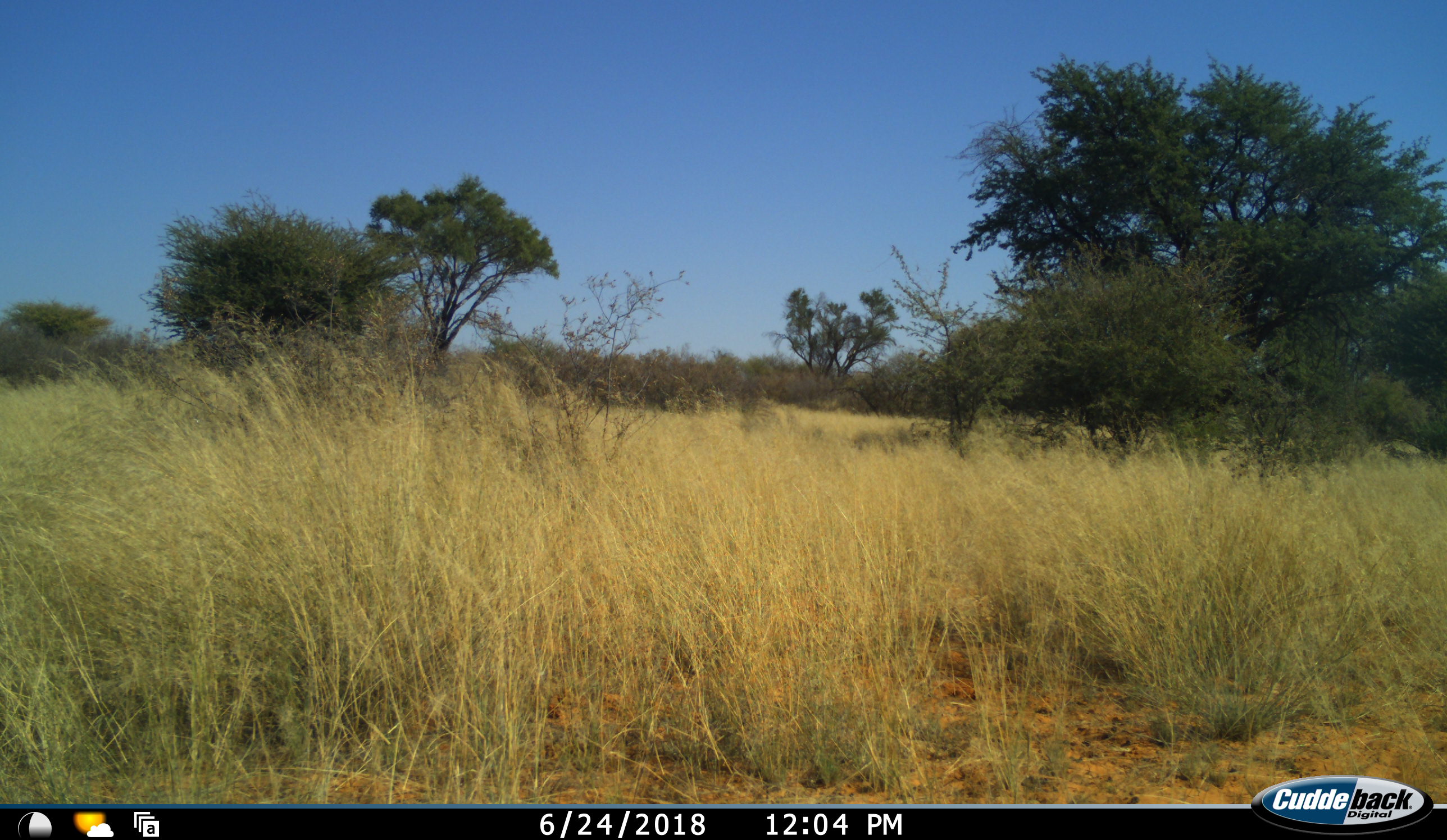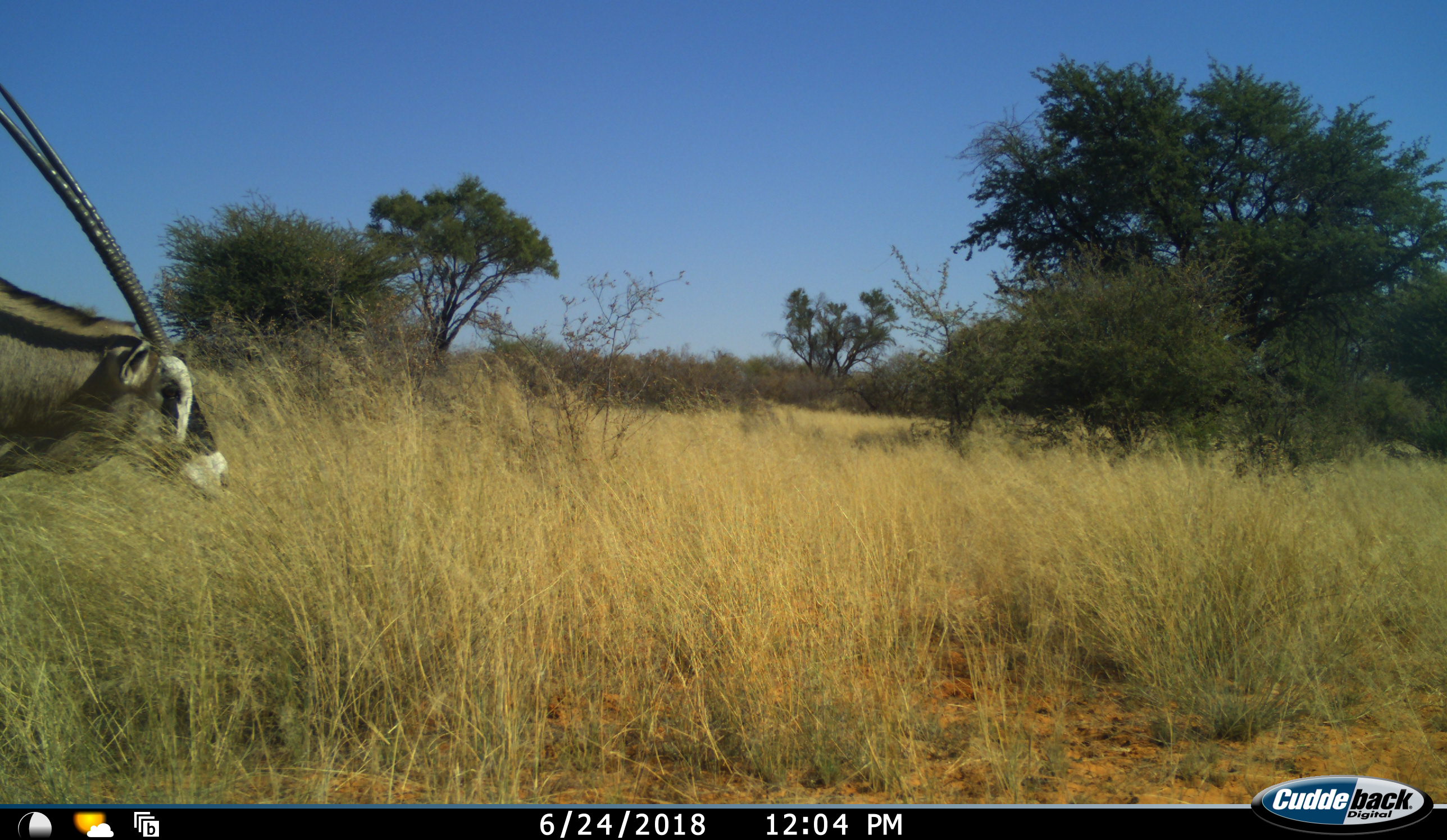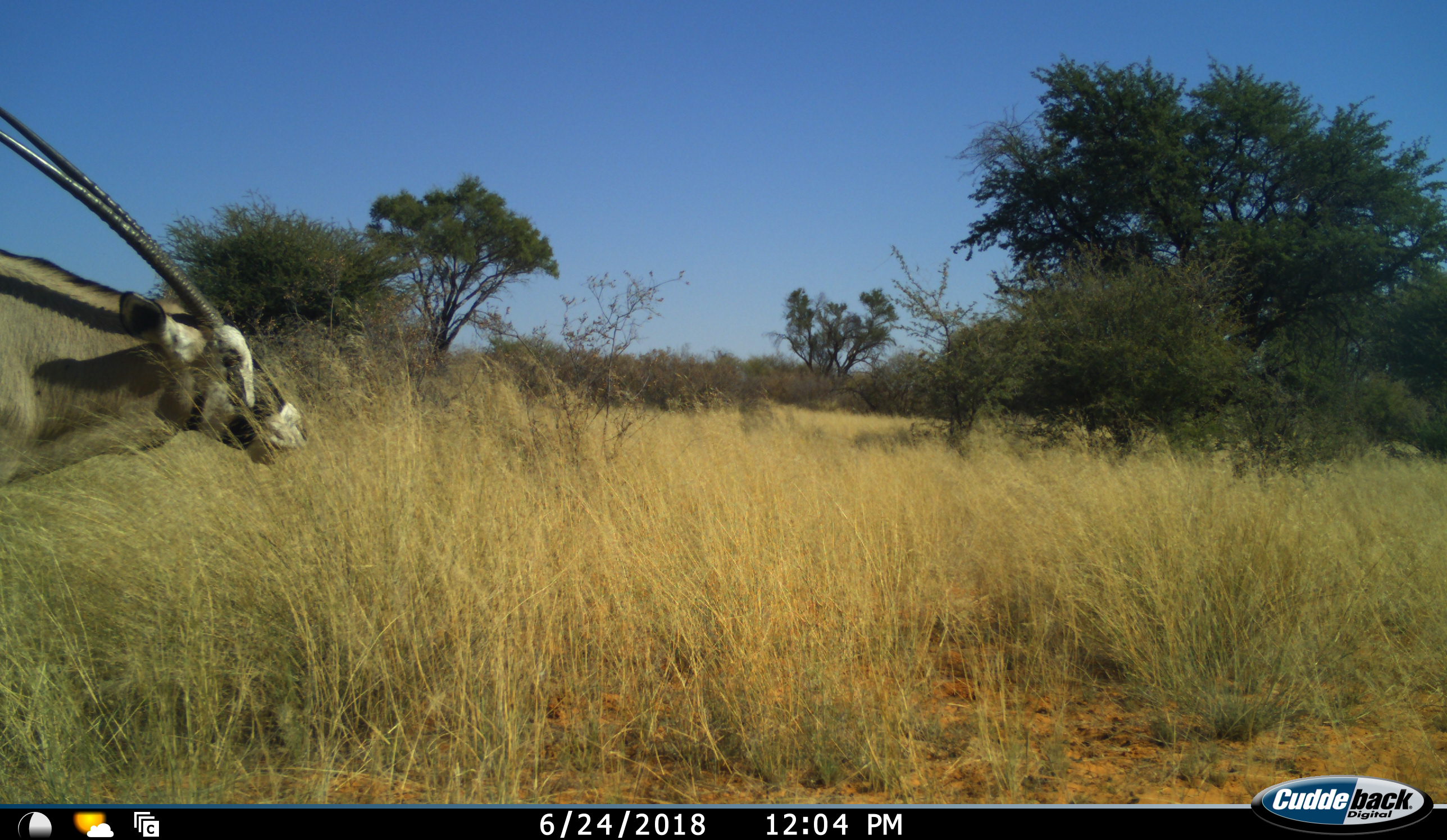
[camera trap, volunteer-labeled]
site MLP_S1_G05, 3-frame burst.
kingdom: Animalia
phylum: Chordata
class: Mammalia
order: Artiodactyla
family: Bovidae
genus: Oryx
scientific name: Oryx gazella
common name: gemsbok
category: oryx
Oryx (gemsbok) (Oryx gazella), count 1. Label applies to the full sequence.